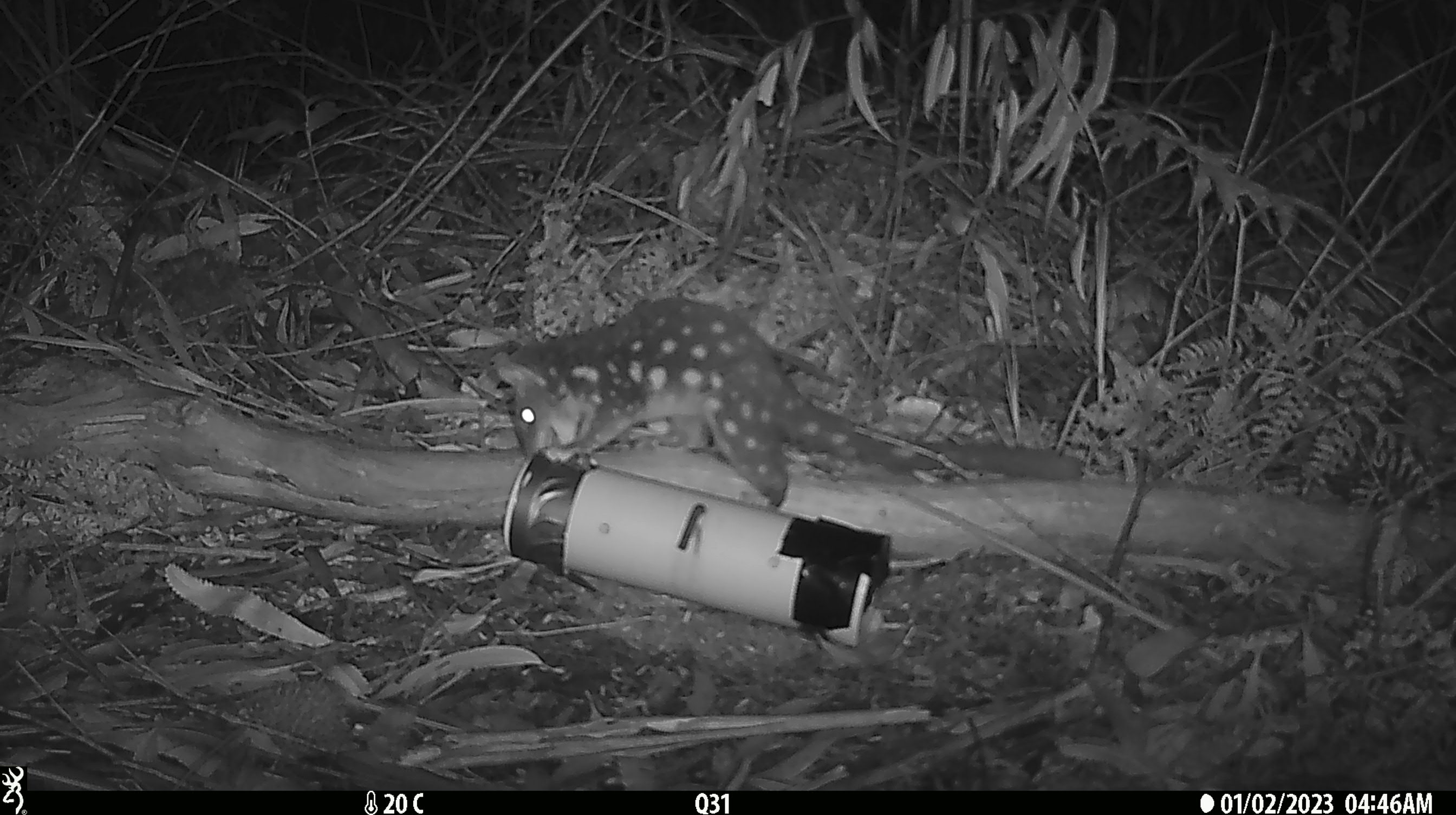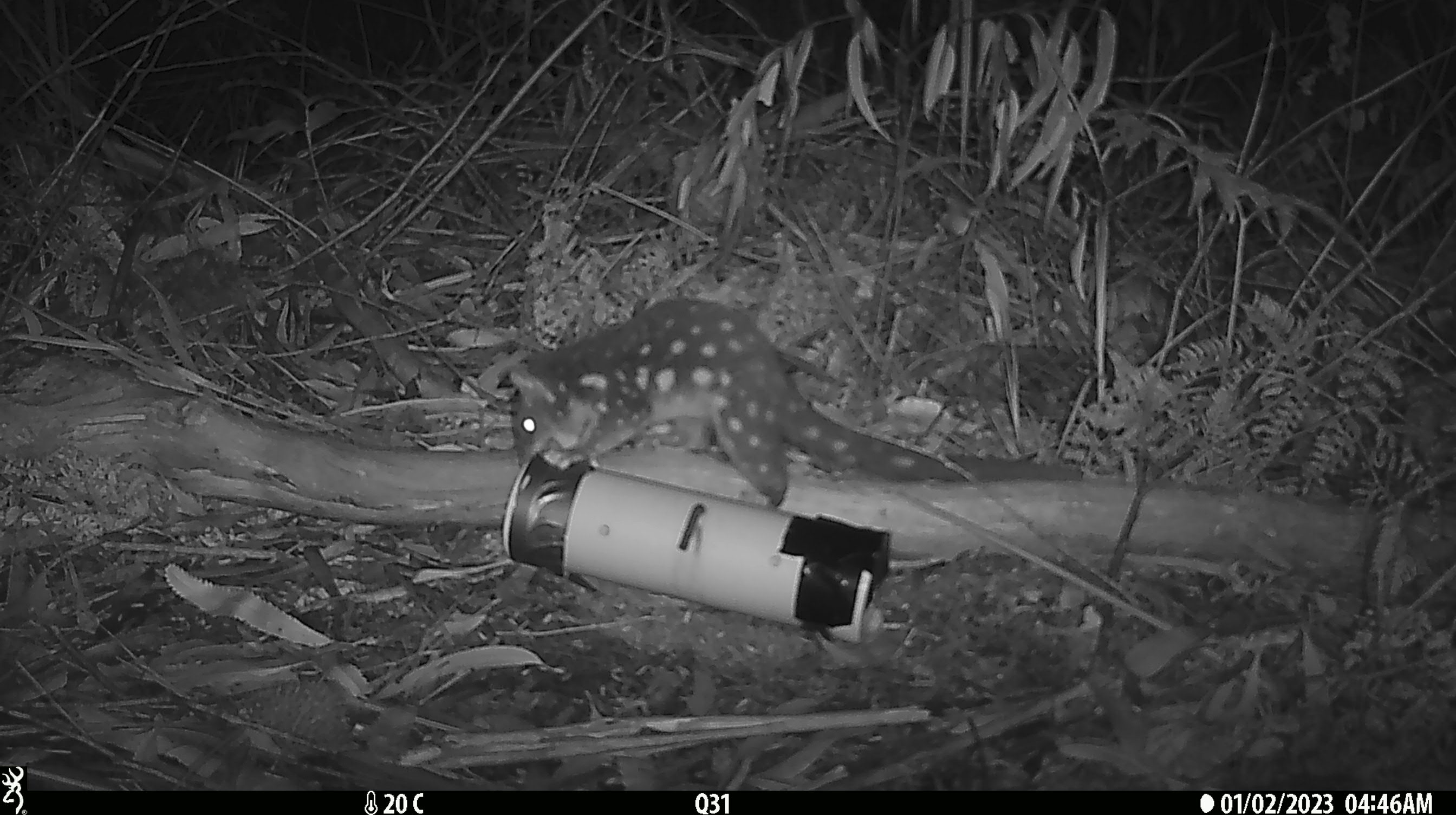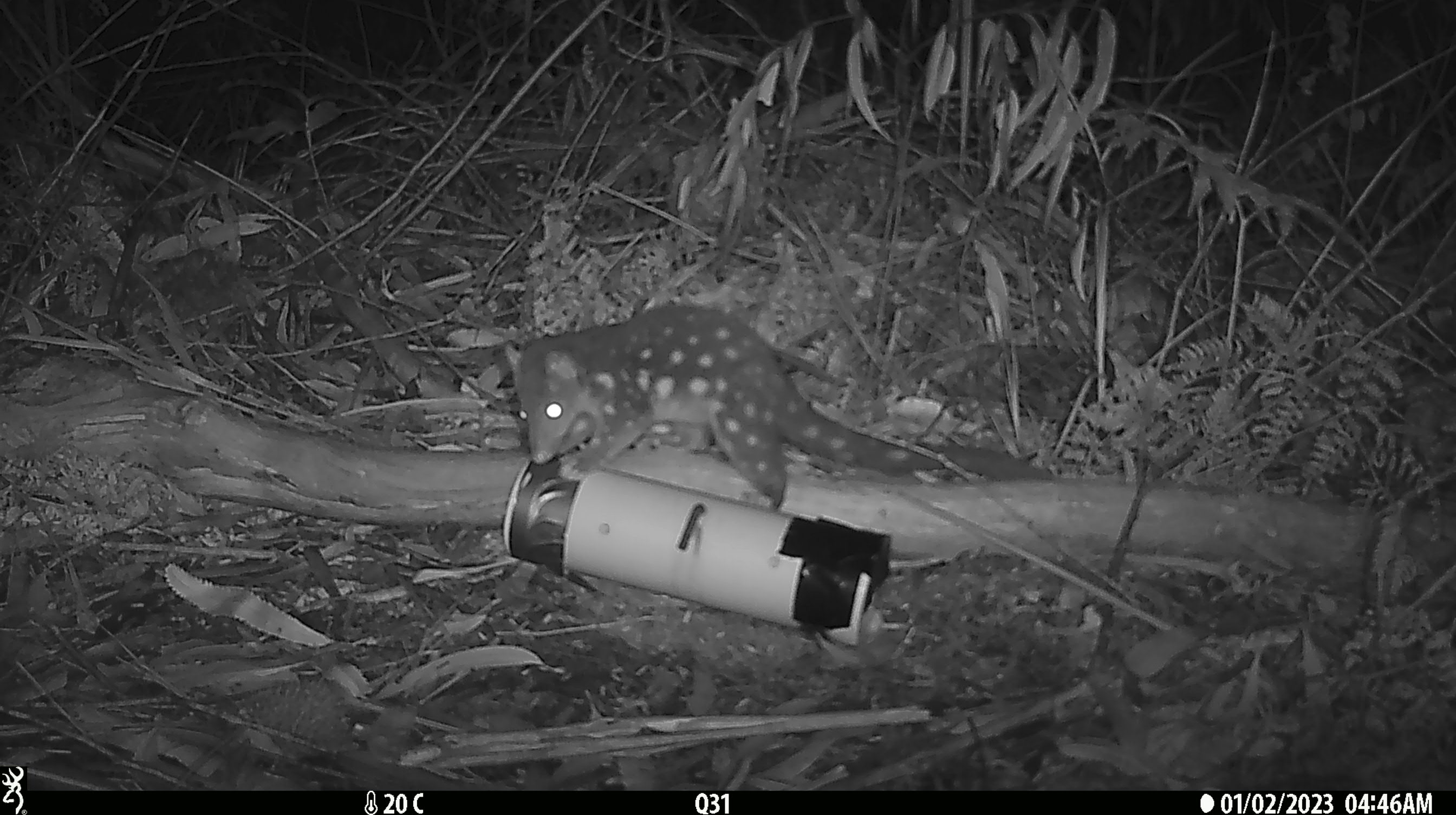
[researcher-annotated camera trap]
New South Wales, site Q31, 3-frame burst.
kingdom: Animalia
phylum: Chordata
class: Mammalia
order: Dasyuromorphia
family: Dasyuridae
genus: Dasyurus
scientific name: Dasyurus maculatus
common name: spotted-tailed quoll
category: quoll